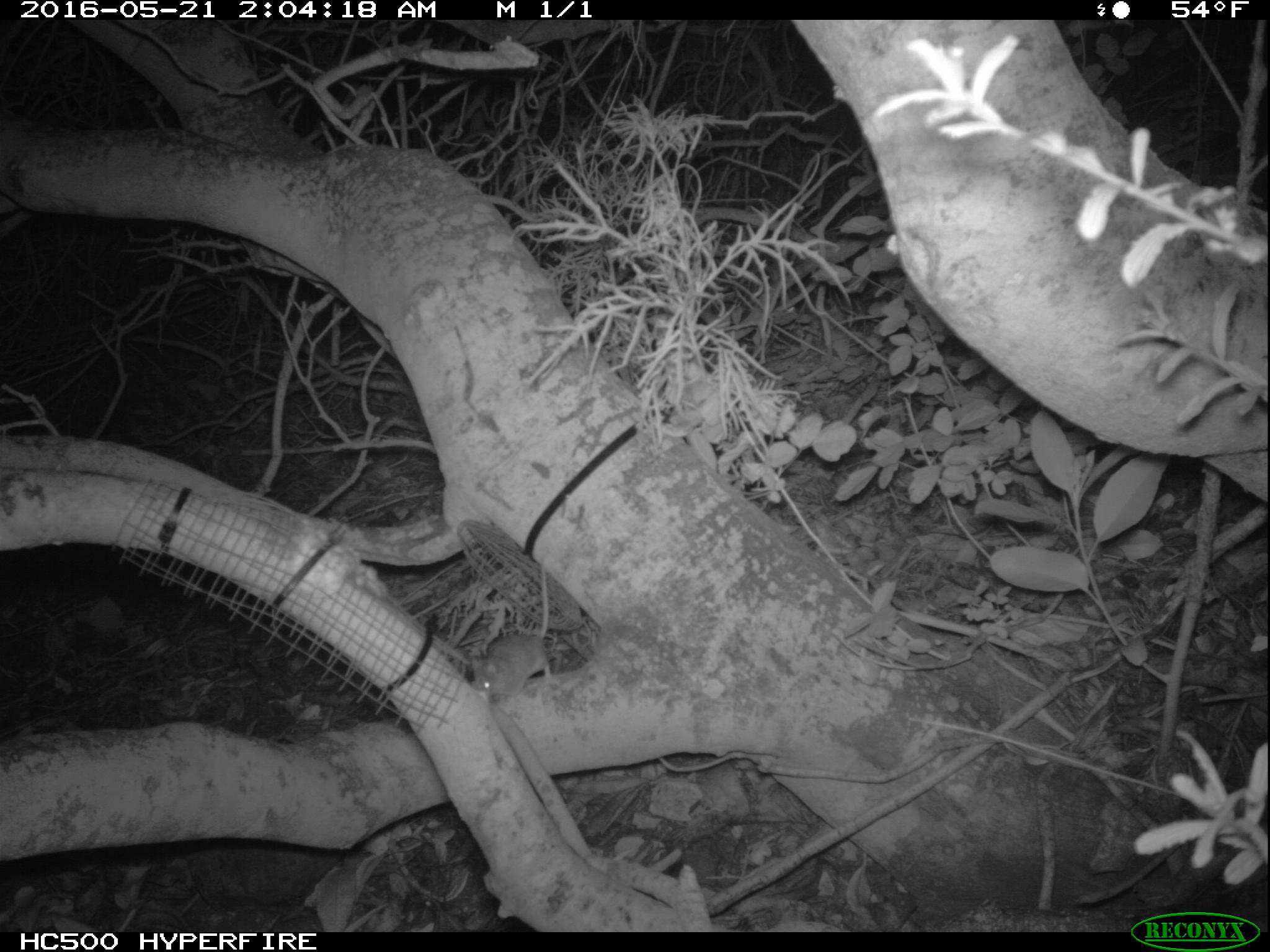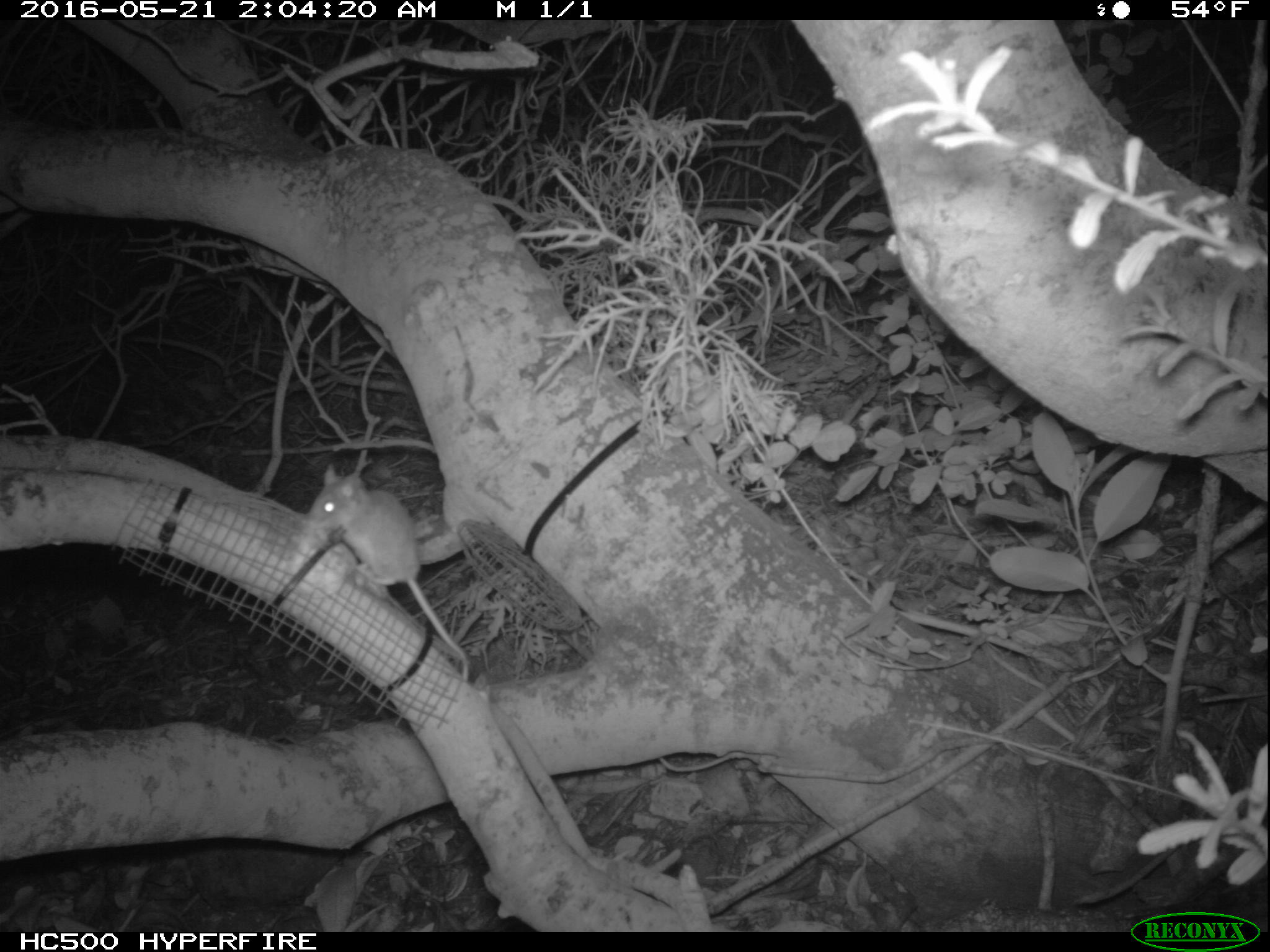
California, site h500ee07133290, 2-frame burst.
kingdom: Animalia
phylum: Chordata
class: Mammalia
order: Rodentia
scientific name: Rodentia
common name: rodent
Rodent (Rodentia).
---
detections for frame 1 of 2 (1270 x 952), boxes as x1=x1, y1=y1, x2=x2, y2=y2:
rodent: x1=470, y1=566, x2=549, y2=699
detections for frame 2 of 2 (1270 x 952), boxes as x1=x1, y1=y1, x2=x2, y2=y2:
rodent: x1=301, y1=464, x2=469, y2=679